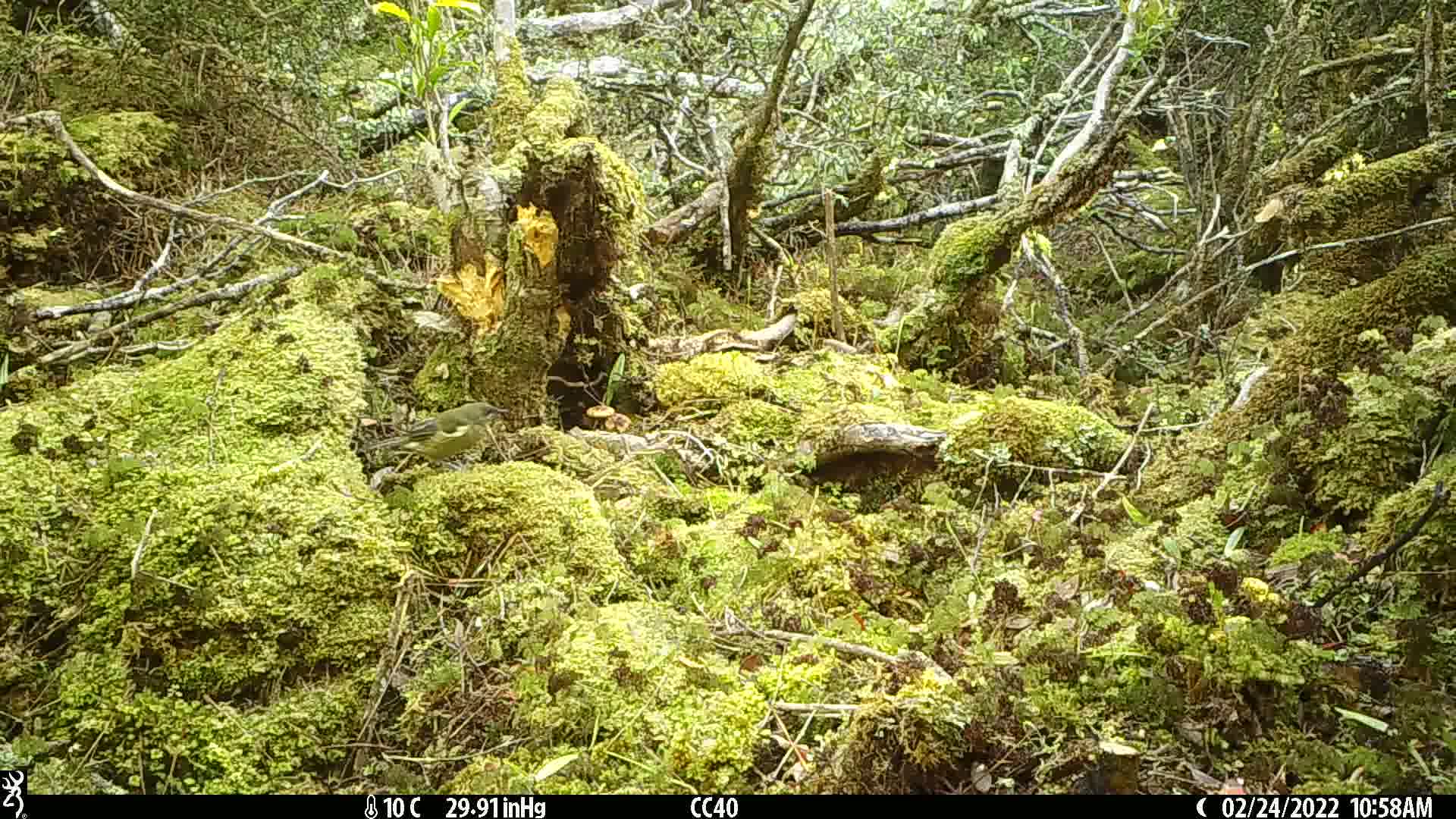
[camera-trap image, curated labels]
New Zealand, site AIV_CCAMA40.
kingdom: Animalia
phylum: Chordata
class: Aves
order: Passeriformes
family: Meliphagidae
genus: Anthornis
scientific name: Anthornis melanura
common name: new zealand bellbird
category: bellbird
Bellbird (new zealand bellbird) (Anthornis melanura).